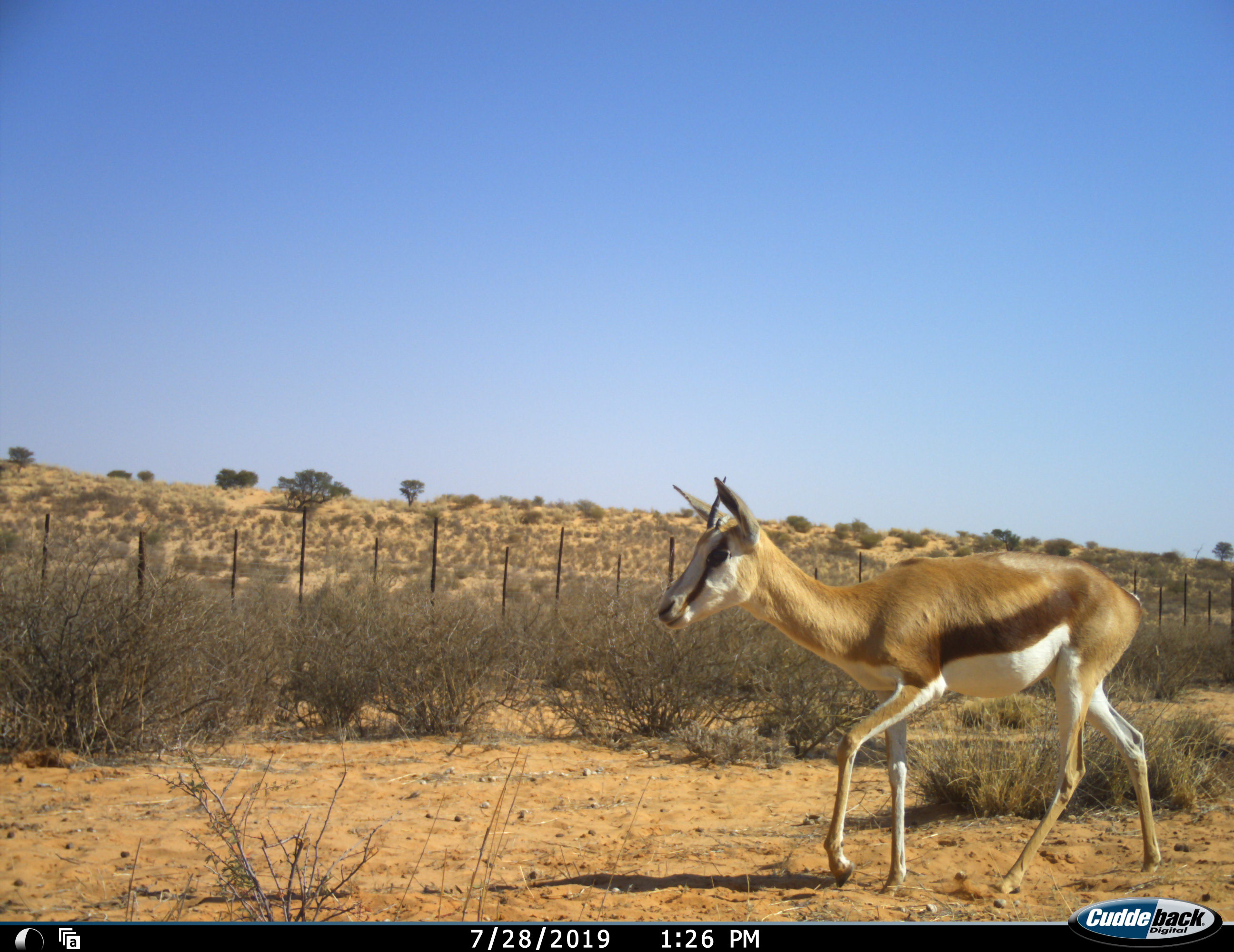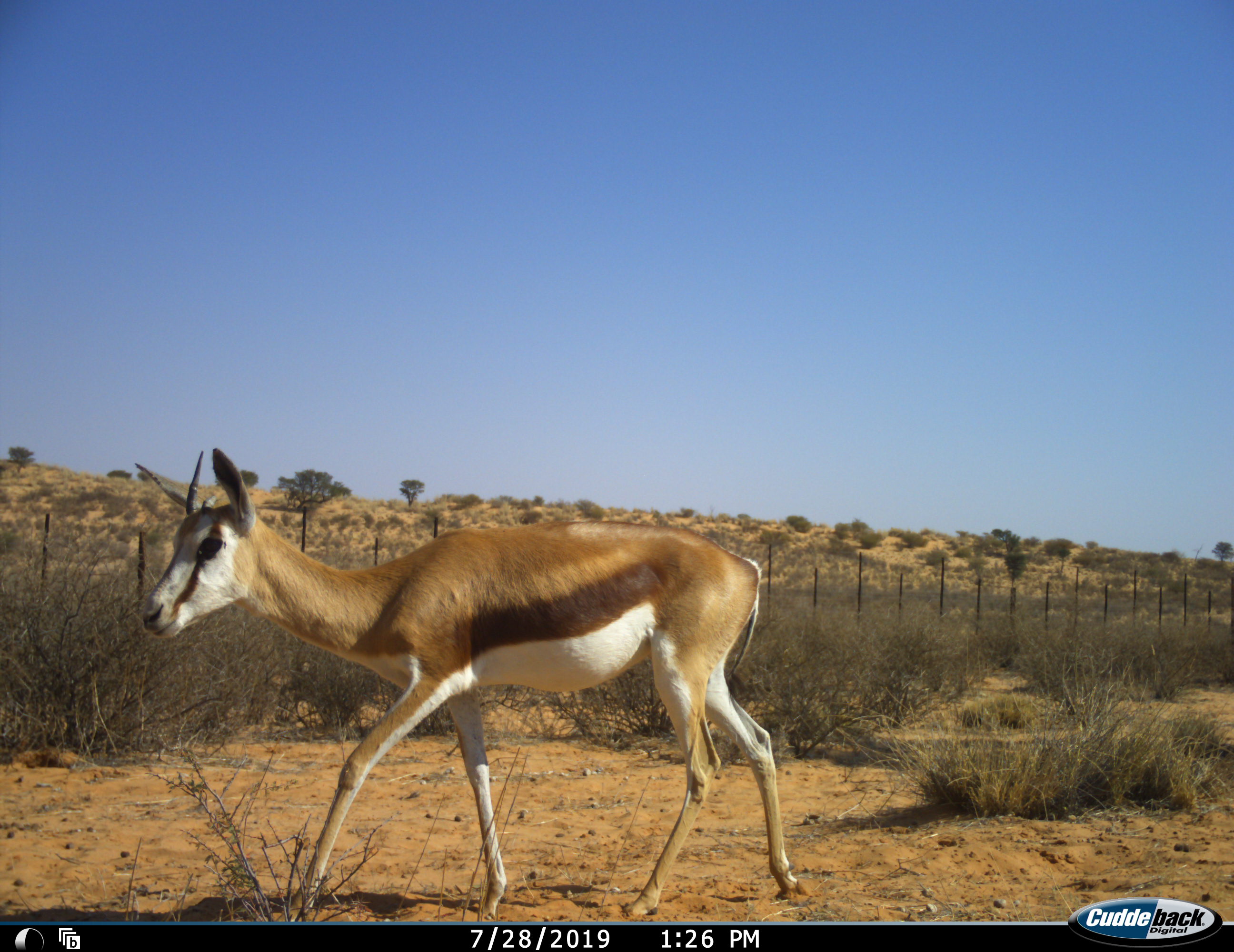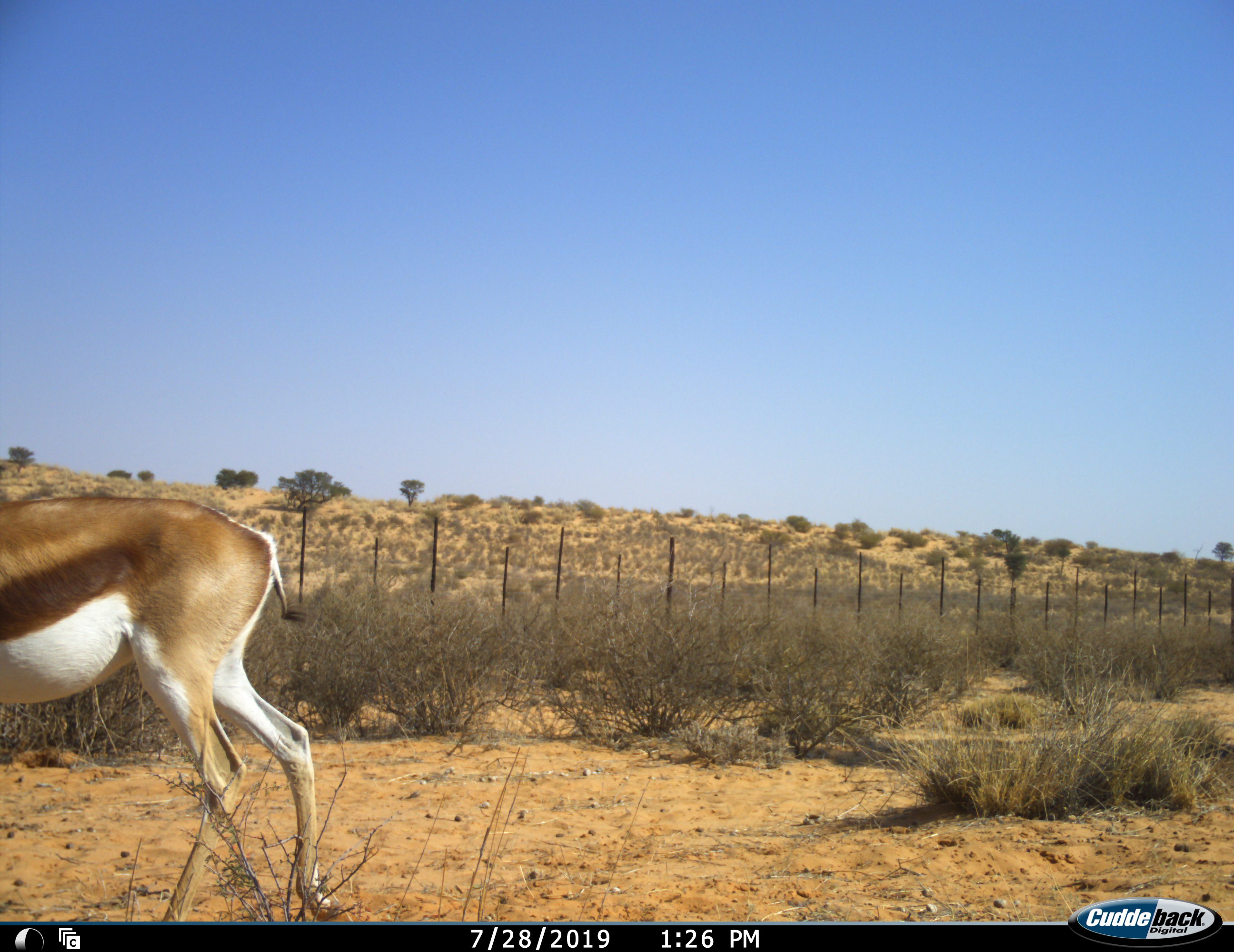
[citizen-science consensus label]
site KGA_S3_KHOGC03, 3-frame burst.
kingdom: Animalia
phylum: Chordata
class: Mammalia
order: Artiodactyla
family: Bovidae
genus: Antidorcas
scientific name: Antidorcas marsupialis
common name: springbok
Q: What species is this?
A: Springbok (Antidorcas marsupialis).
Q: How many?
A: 1.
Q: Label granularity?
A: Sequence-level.